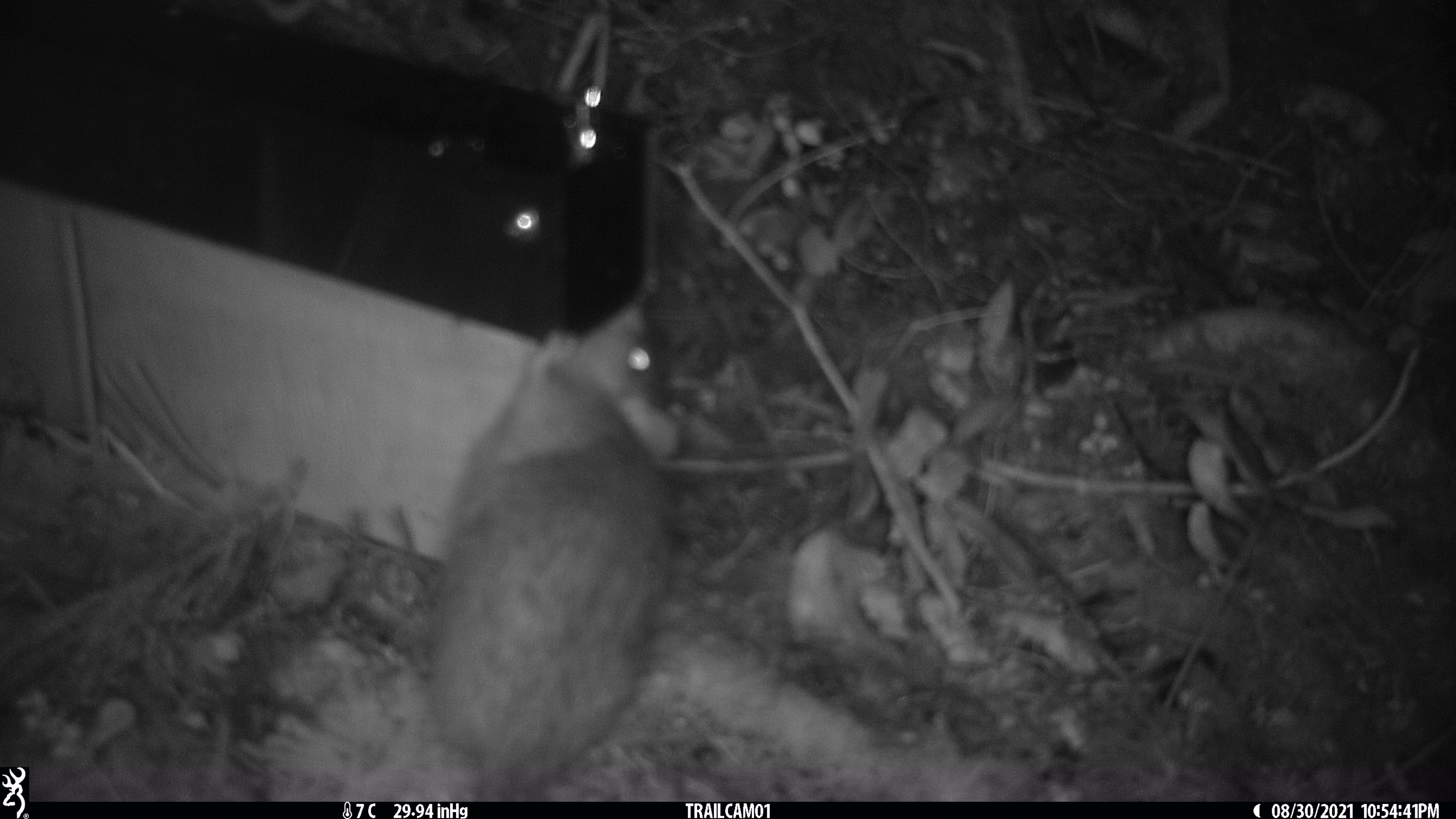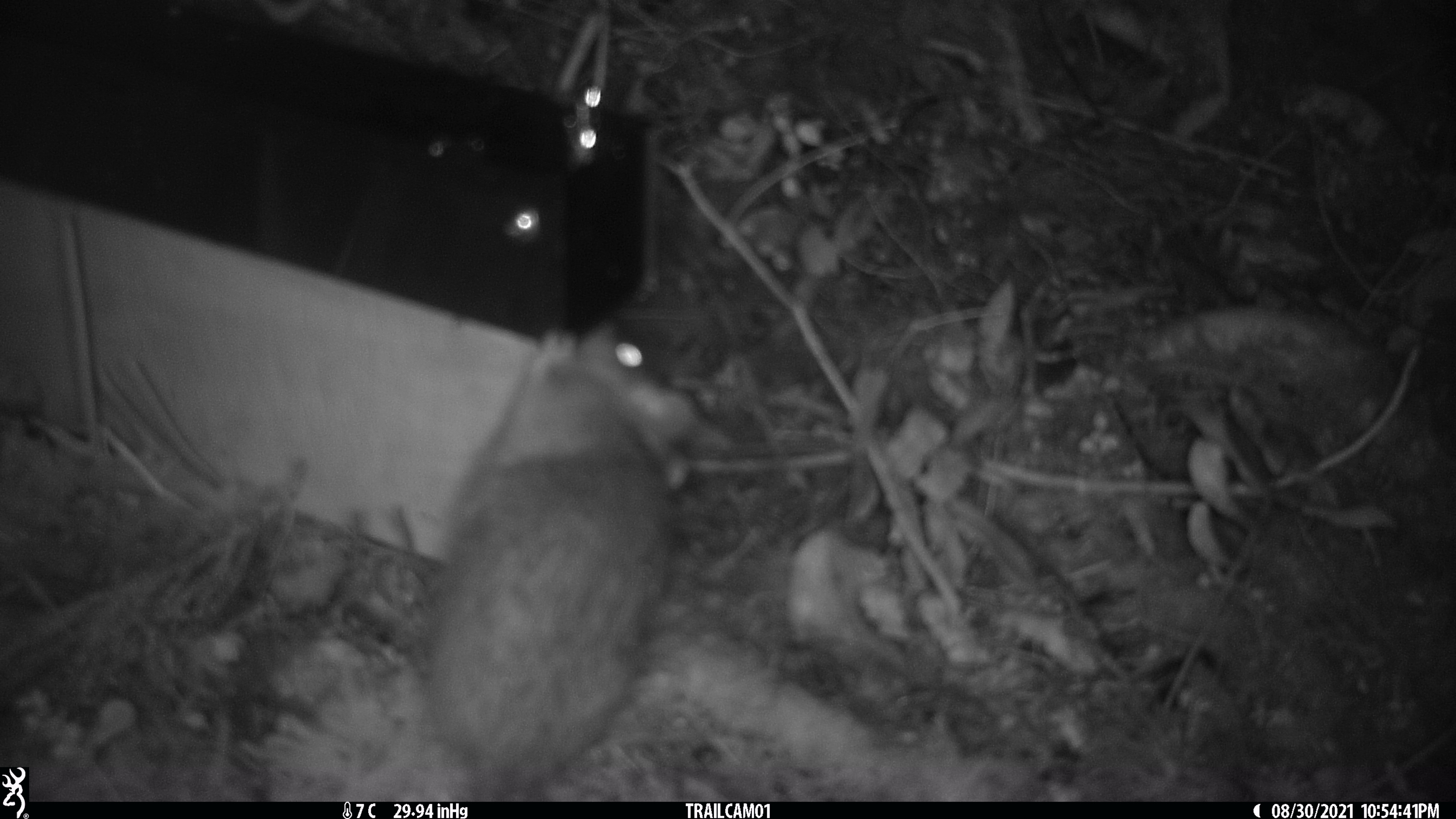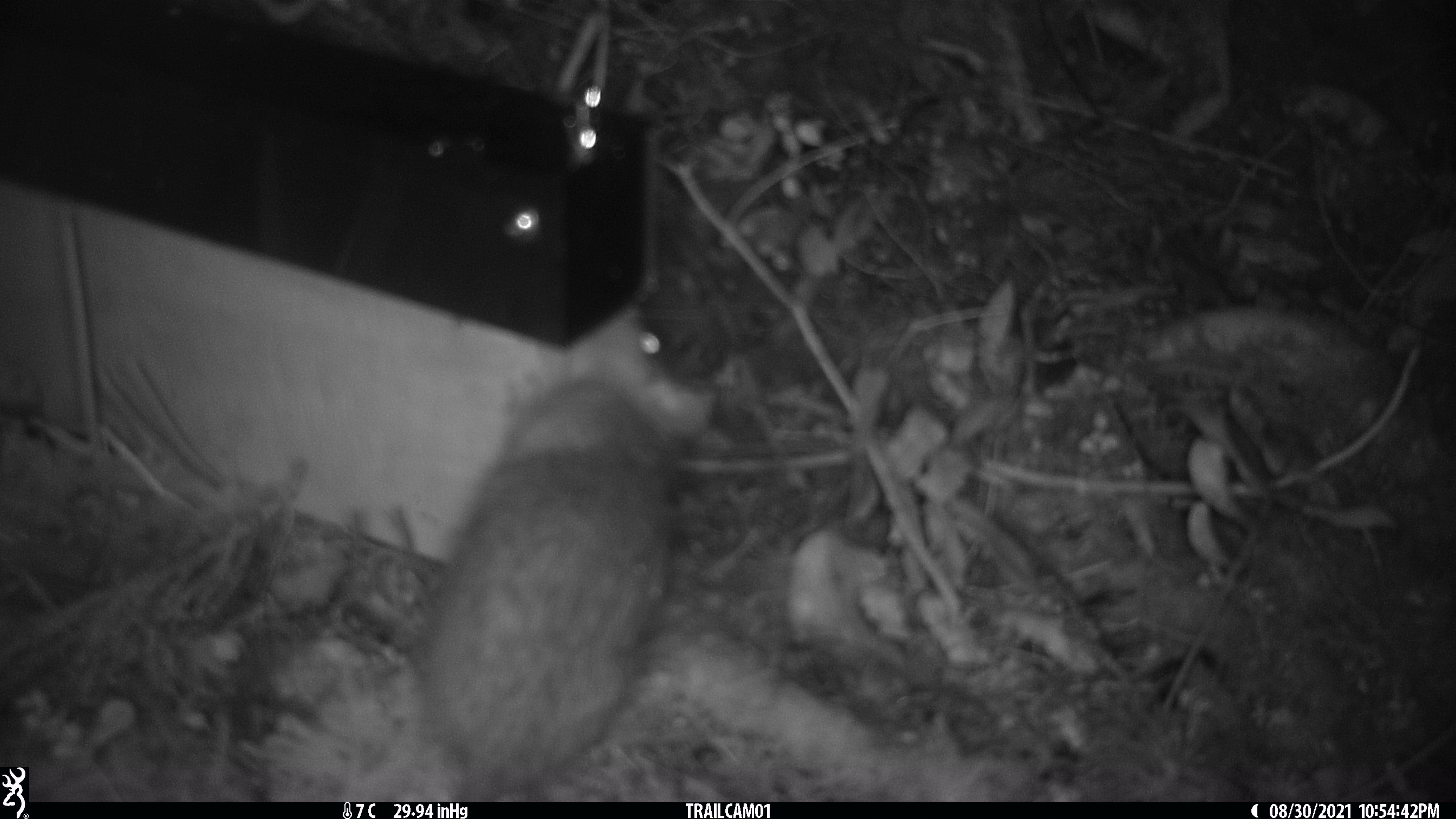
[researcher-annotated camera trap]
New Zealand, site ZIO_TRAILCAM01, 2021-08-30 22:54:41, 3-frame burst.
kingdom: Animalia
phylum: Chordata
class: Mammalia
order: Rodentia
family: Muridae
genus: Rattus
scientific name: Rattus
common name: rat